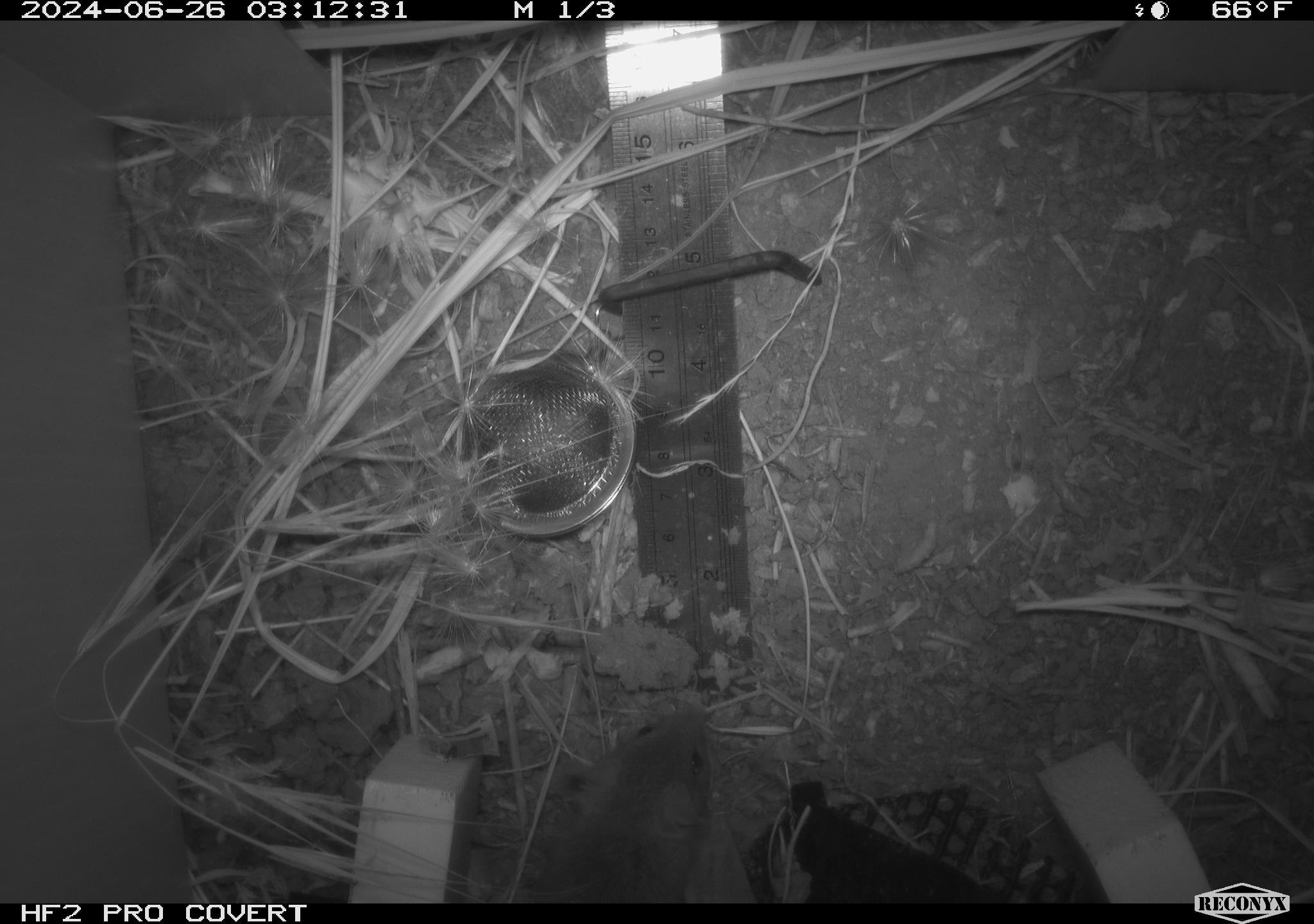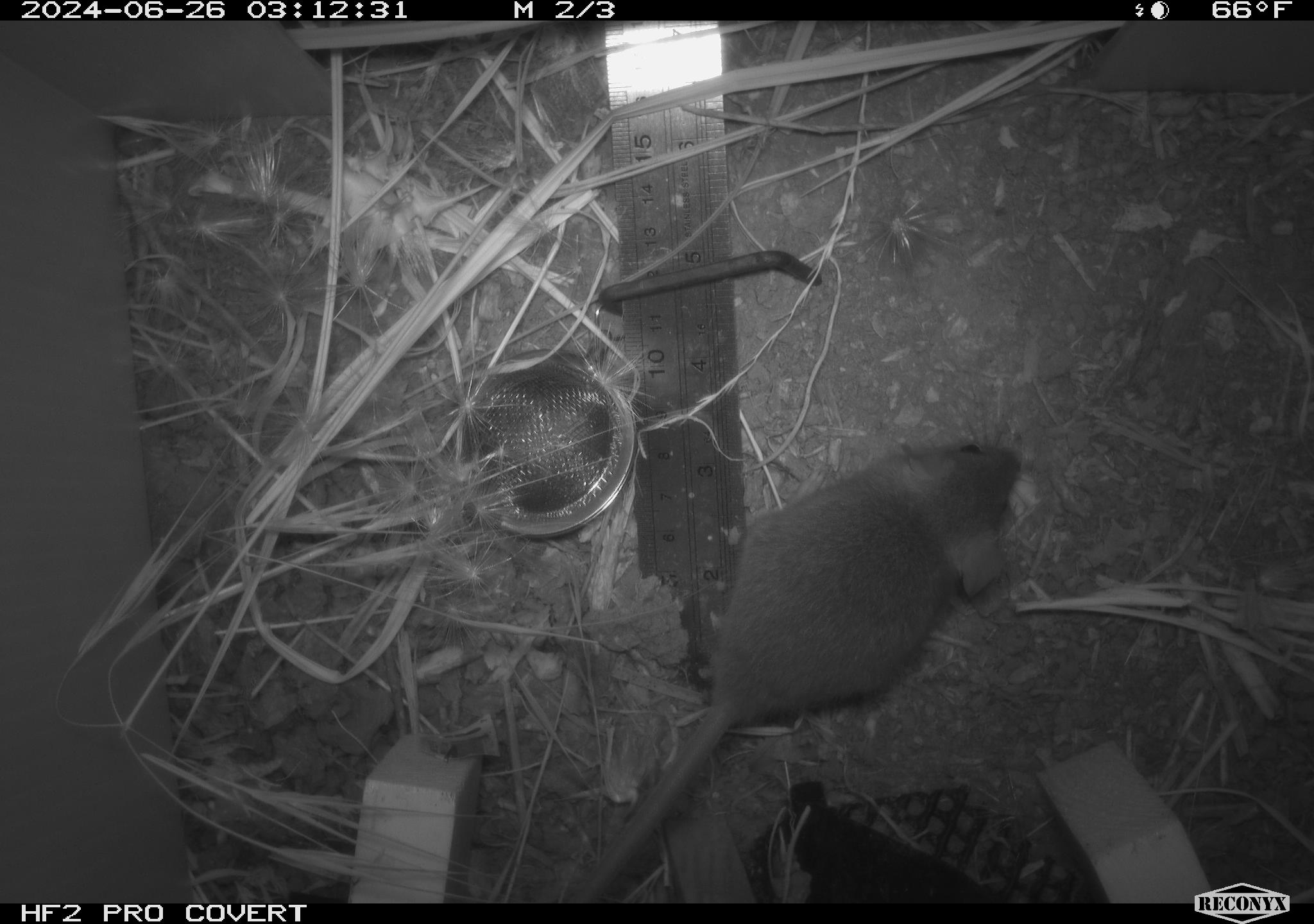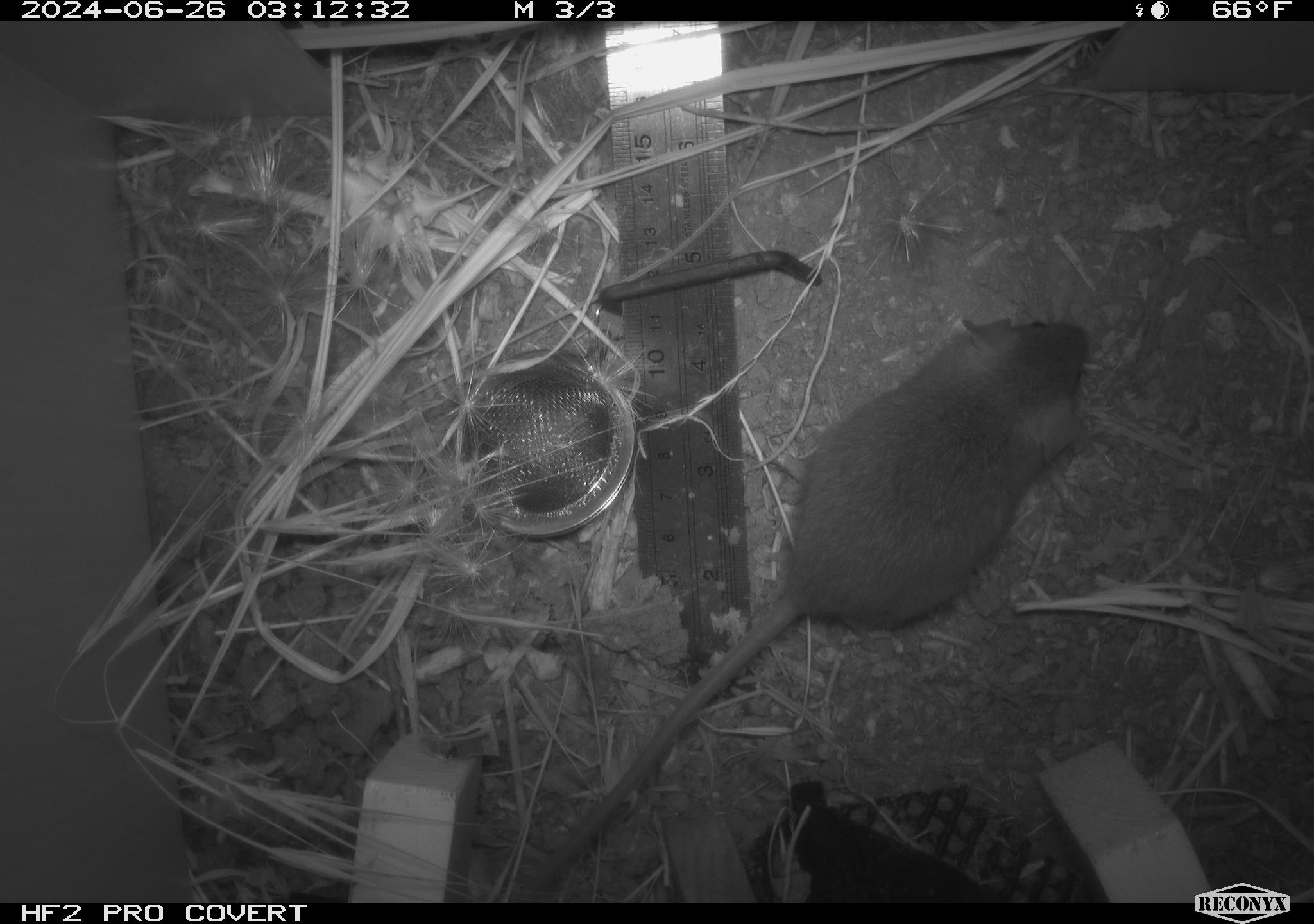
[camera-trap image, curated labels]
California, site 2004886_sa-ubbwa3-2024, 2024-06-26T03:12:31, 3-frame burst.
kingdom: Animalia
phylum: Chordata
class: Mammalia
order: Rodentia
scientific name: Rodentia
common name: mouse species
Mouse species (Rodentia).